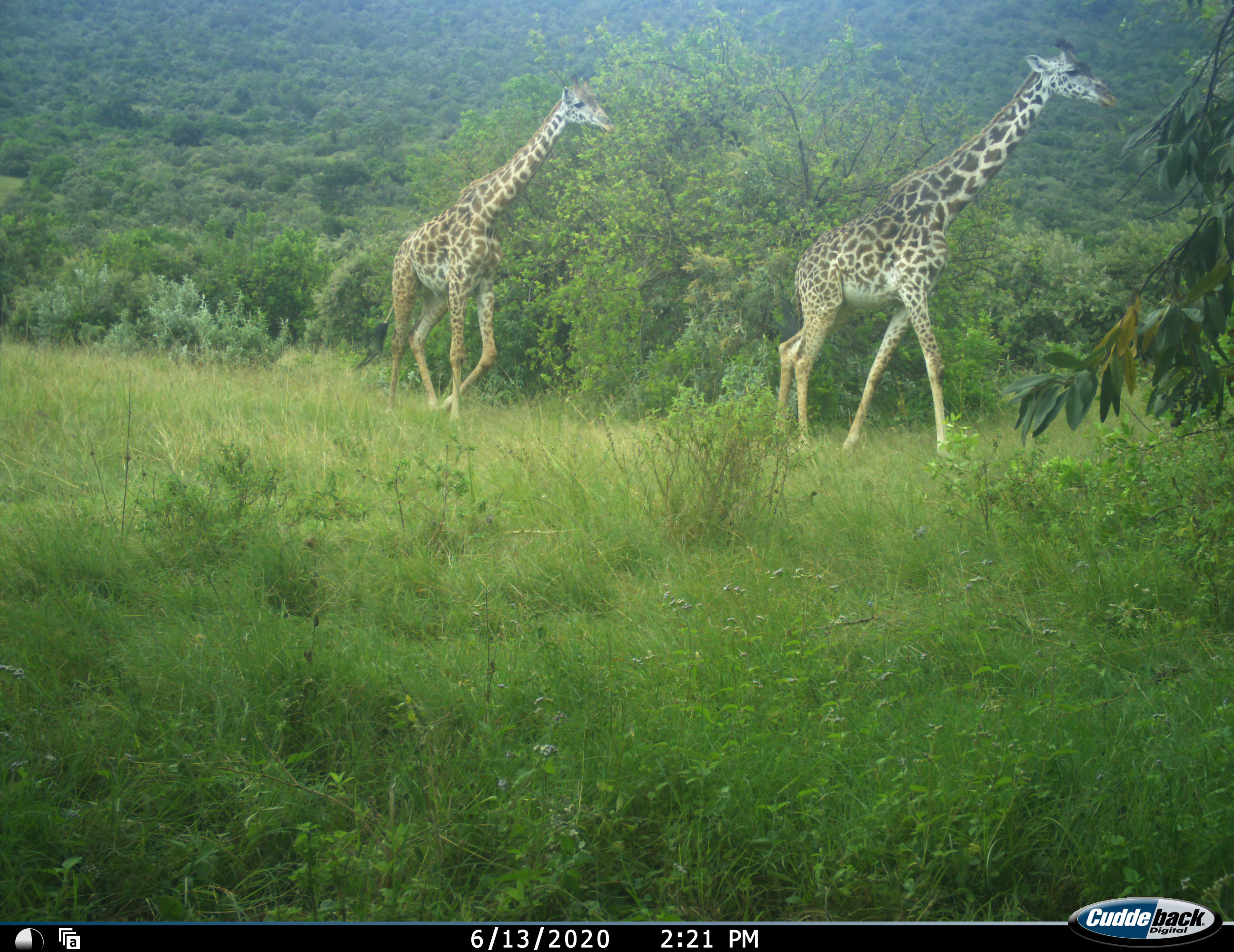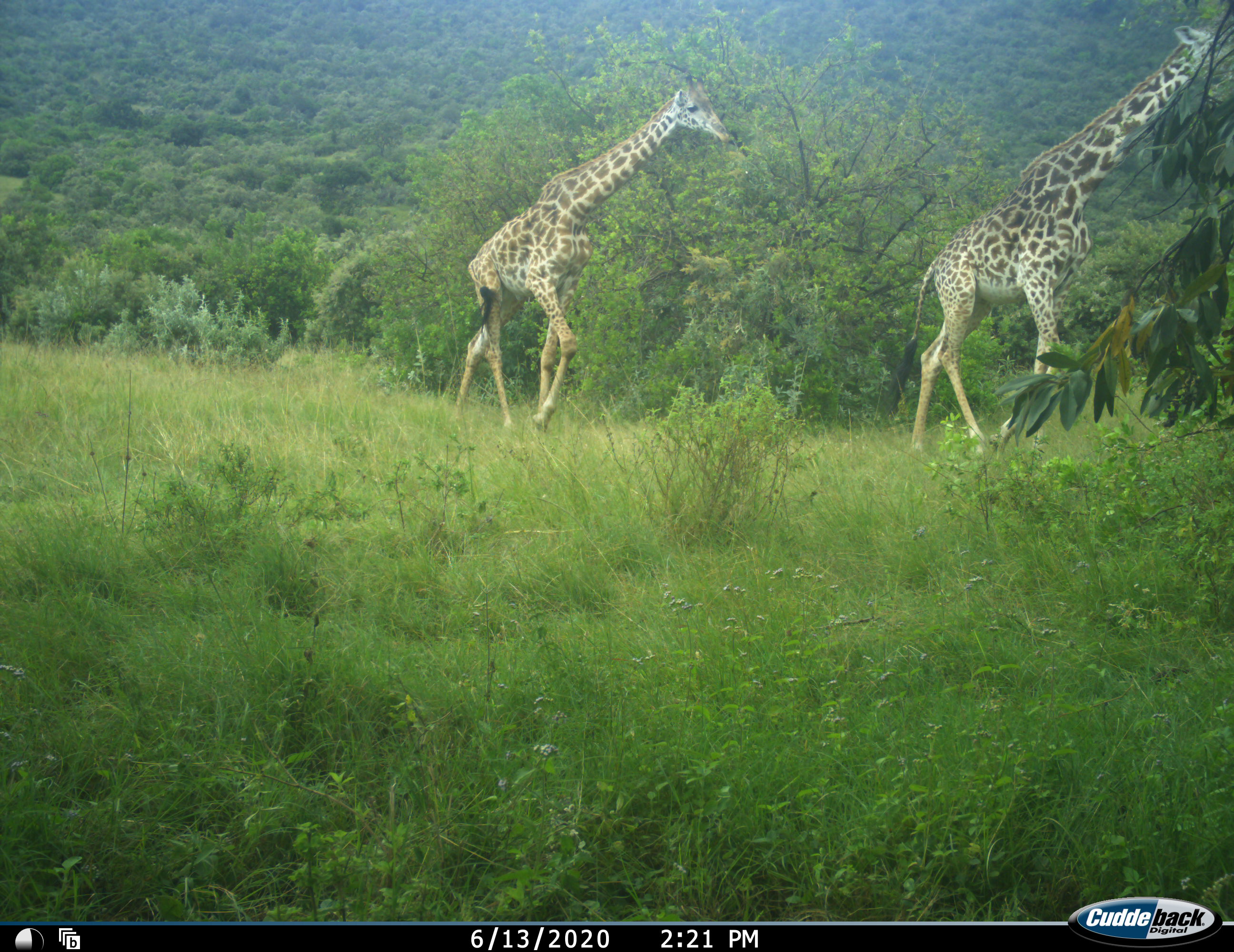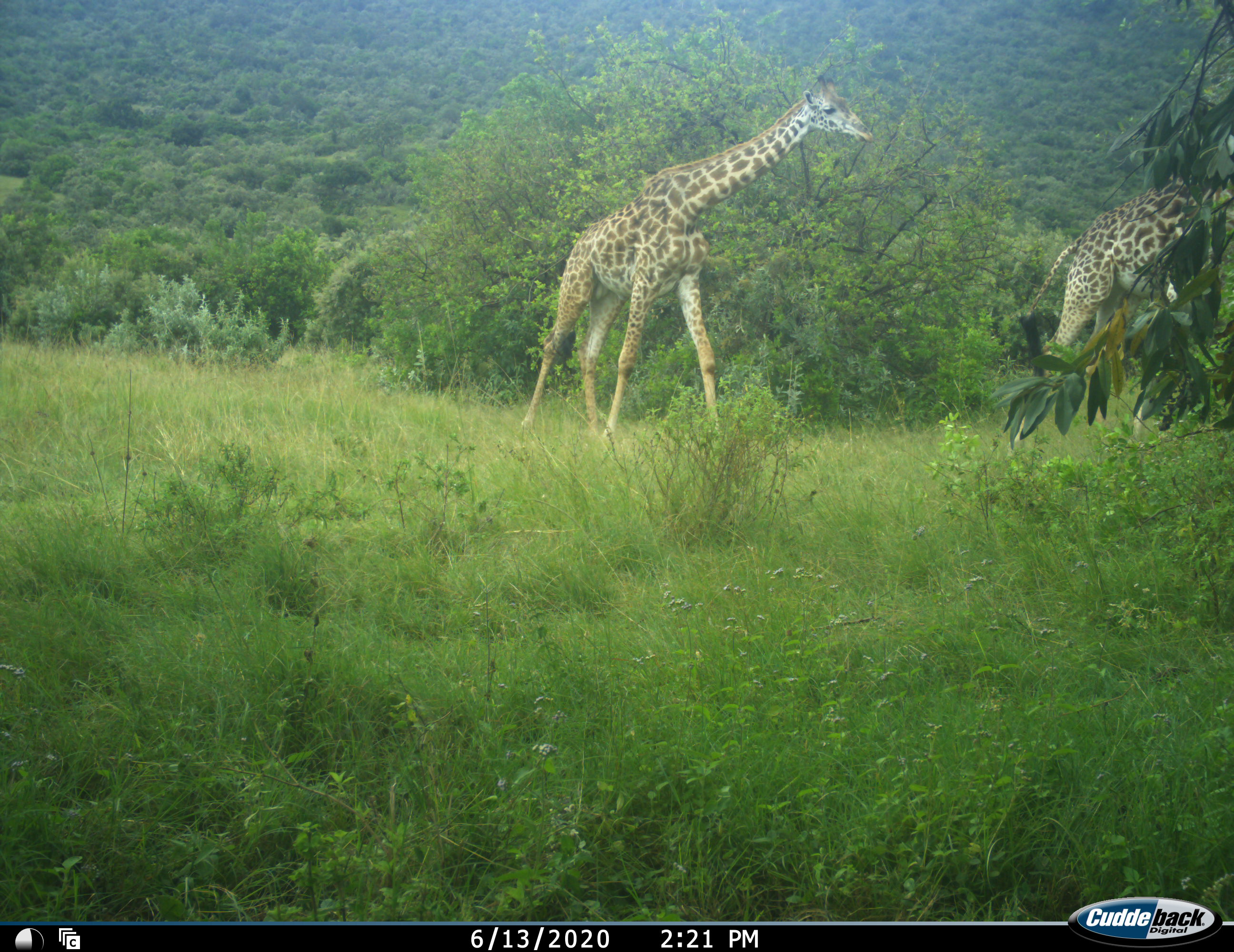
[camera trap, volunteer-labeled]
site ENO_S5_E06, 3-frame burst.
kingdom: Animalia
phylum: Chordata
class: Mammalia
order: Artiodactyla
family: Giraffidae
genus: Giraffa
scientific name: Giraffa camelopardalis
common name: giraffe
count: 2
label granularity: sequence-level